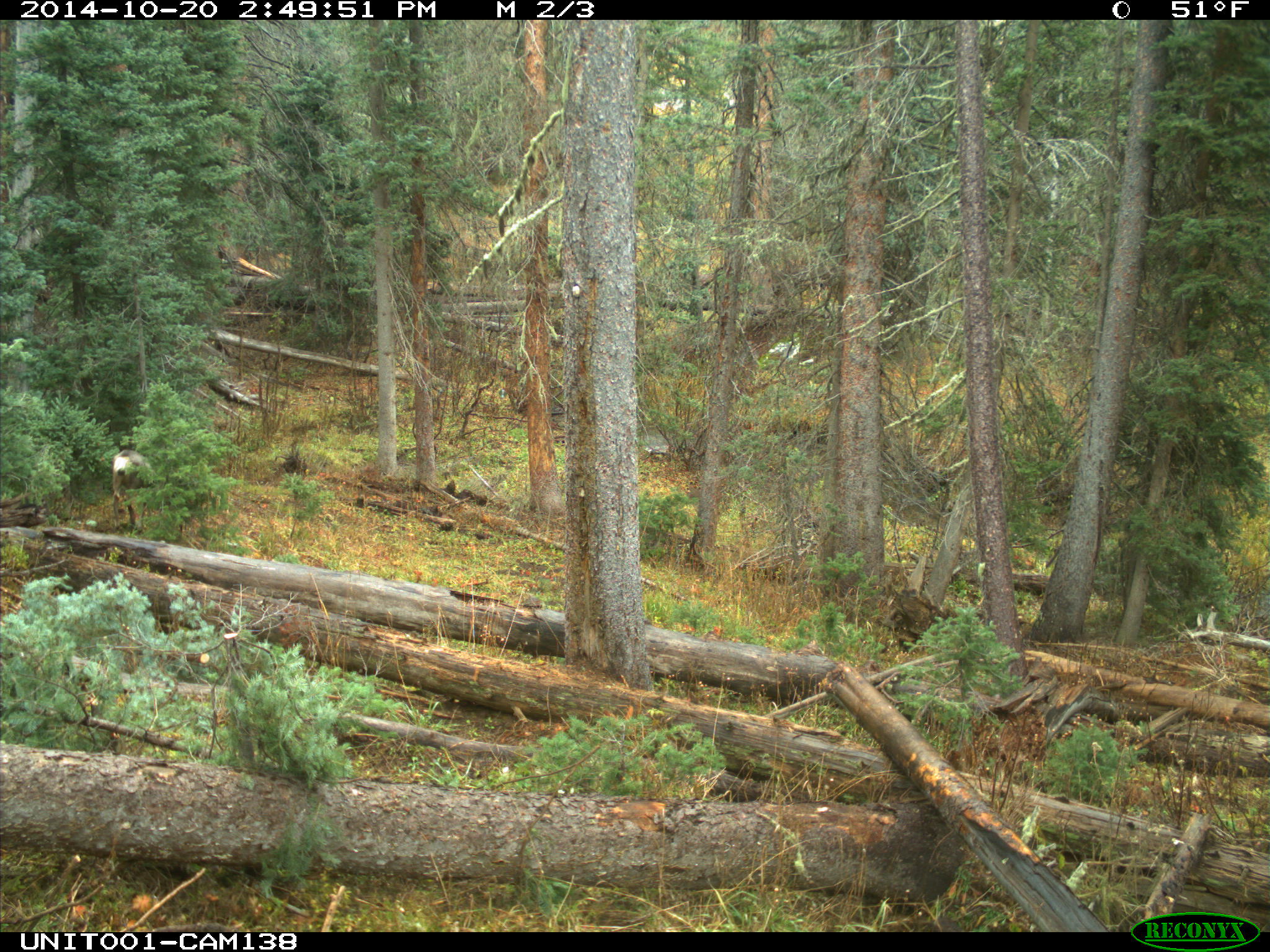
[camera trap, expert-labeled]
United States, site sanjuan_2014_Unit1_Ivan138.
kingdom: Animalia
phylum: Chordata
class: Mammalia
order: Artiodactyla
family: Cervidae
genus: Odocoileus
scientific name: Odocoileus hemionus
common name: mule deer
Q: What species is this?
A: Odocoileus hemionus (mule deer).